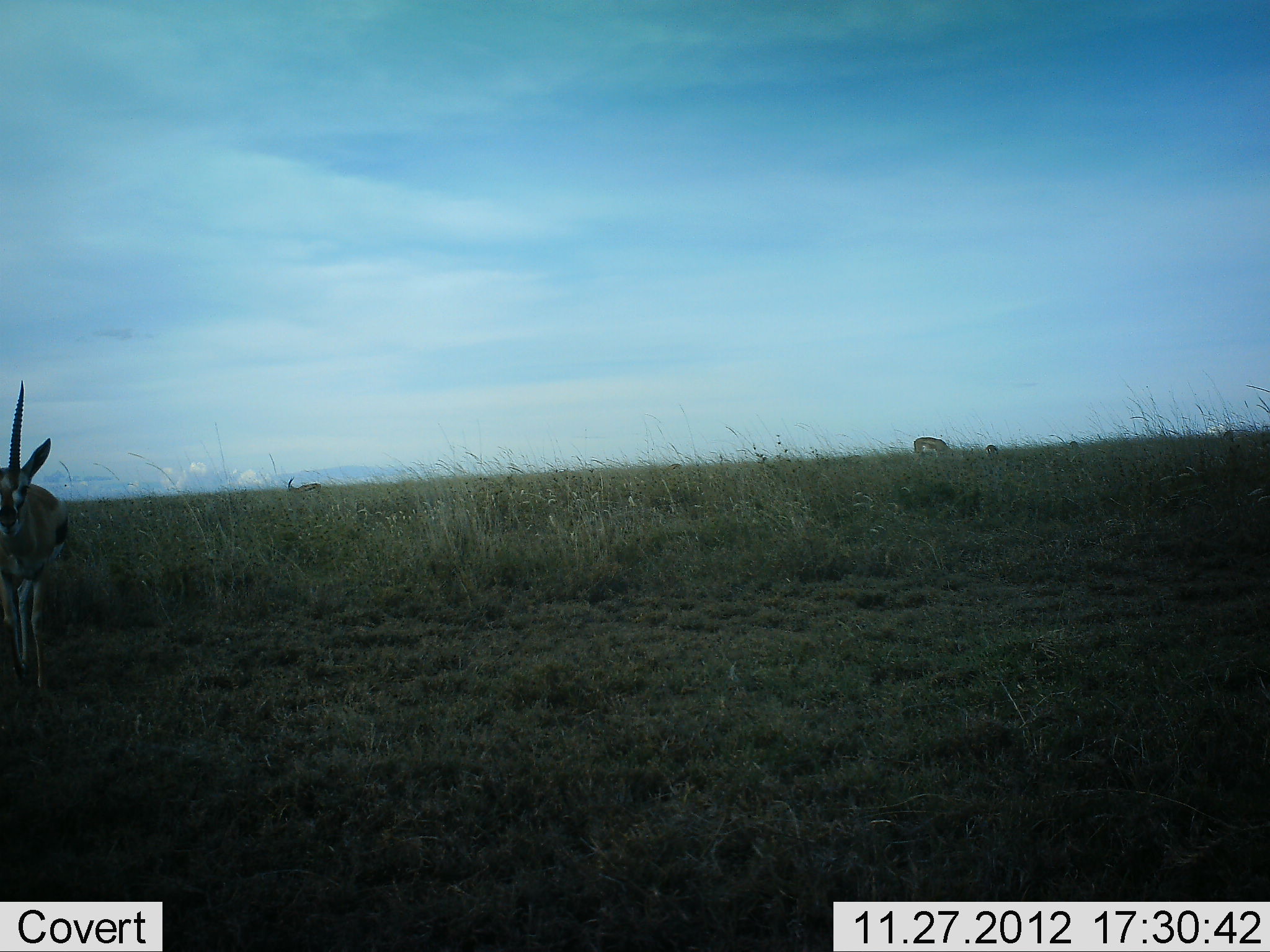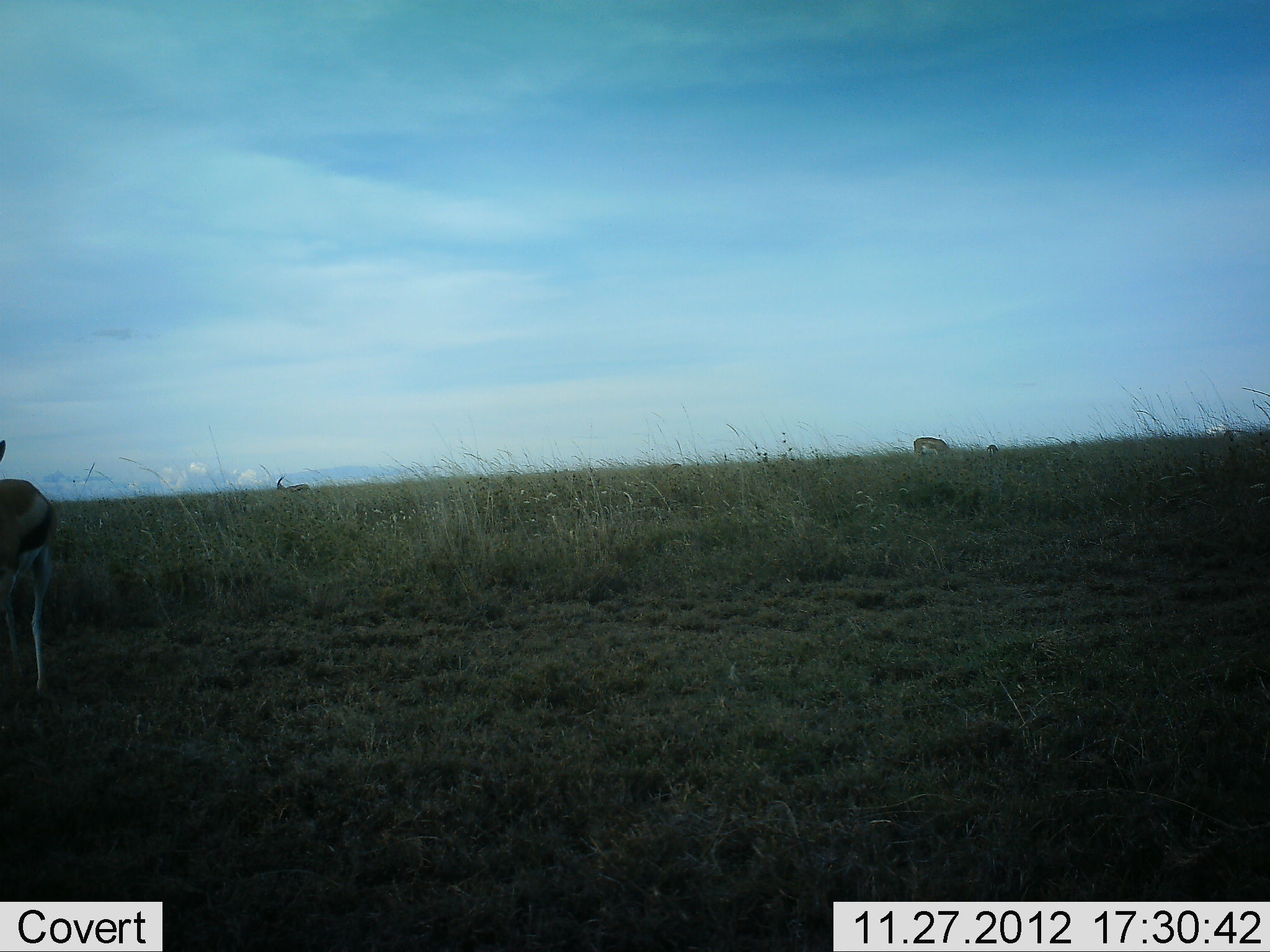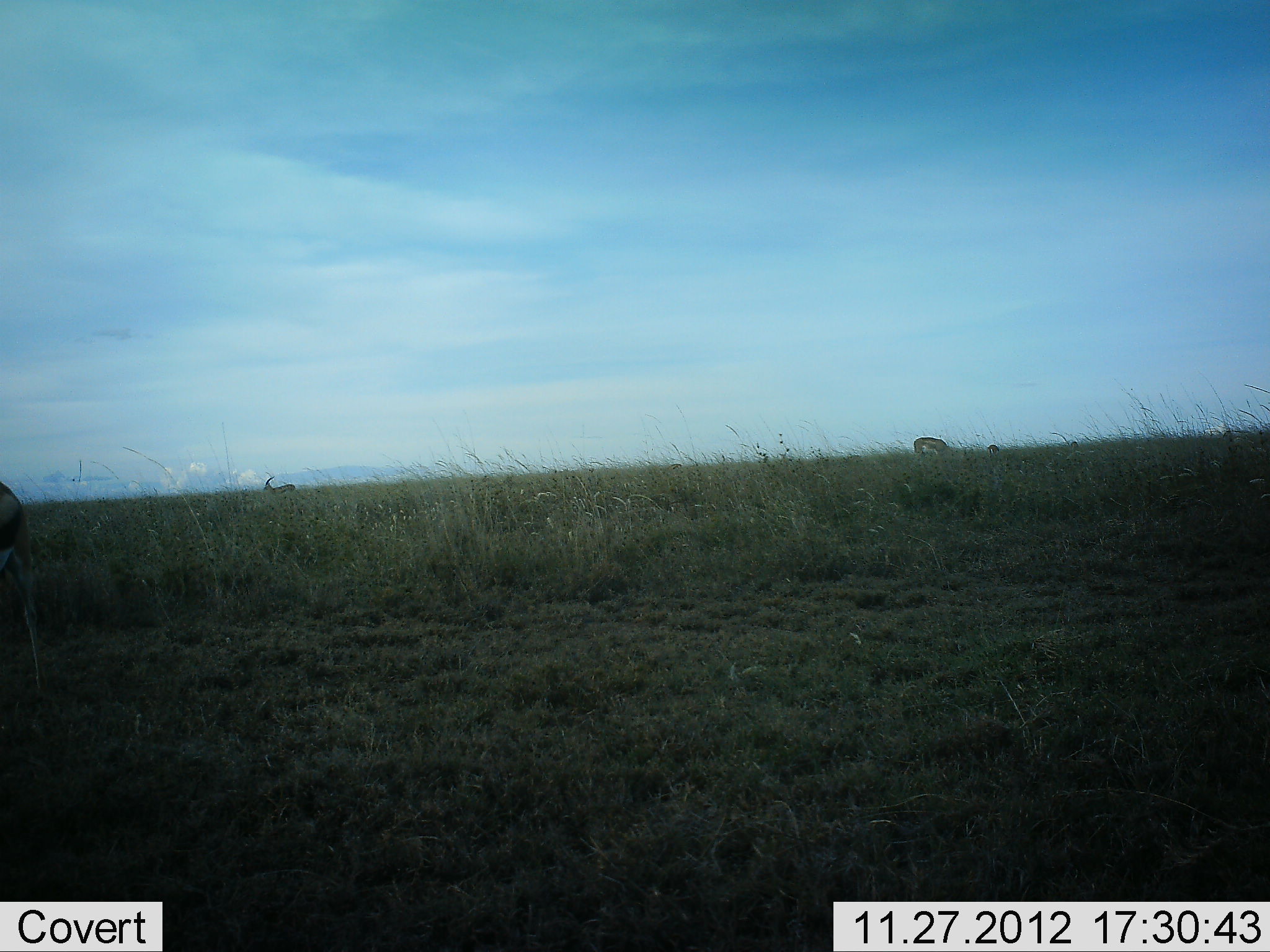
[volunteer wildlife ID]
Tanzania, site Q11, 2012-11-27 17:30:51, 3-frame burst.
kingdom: Animalia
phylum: Chordata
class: Mammalia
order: Artiodactyla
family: Bovidae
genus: Eudorcas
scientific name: Eudorcas thomsonii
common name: thomson's gazelle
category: gazellethomsons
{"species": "gazellethomsons (thomson's gazelle) (Eudorcas thomsonii)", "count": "3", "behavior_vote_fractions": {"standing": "80%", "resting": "0%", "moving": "50%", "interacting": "0%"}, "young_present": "0%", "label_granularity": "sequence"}